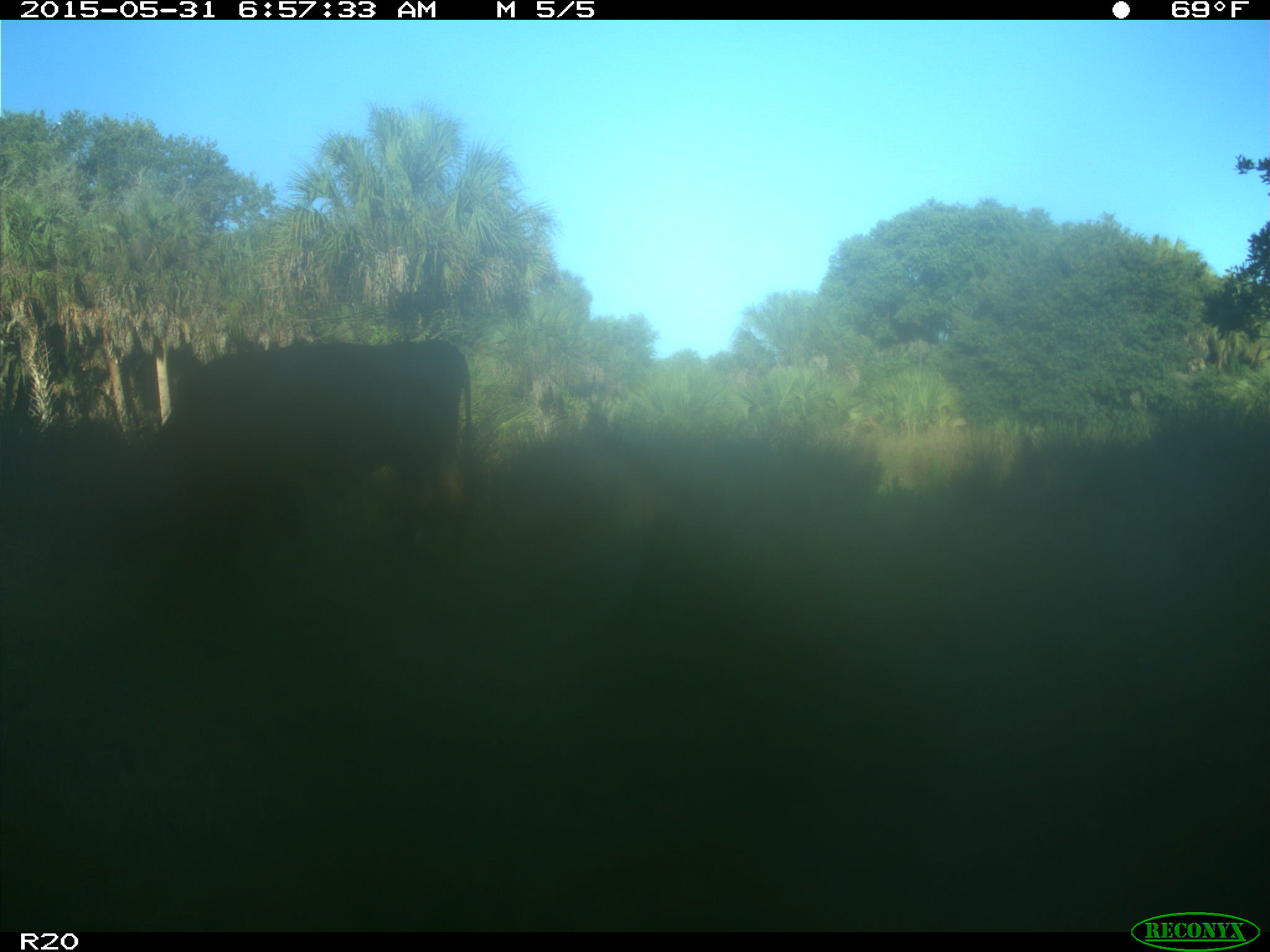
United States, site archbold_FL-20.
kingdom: Animalia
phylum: Chordata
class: Mammalia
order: Artiodactyla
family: Bovidae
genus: Bos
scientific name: Bos taurus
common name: domestic cow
Bos taurus (domestic cow).